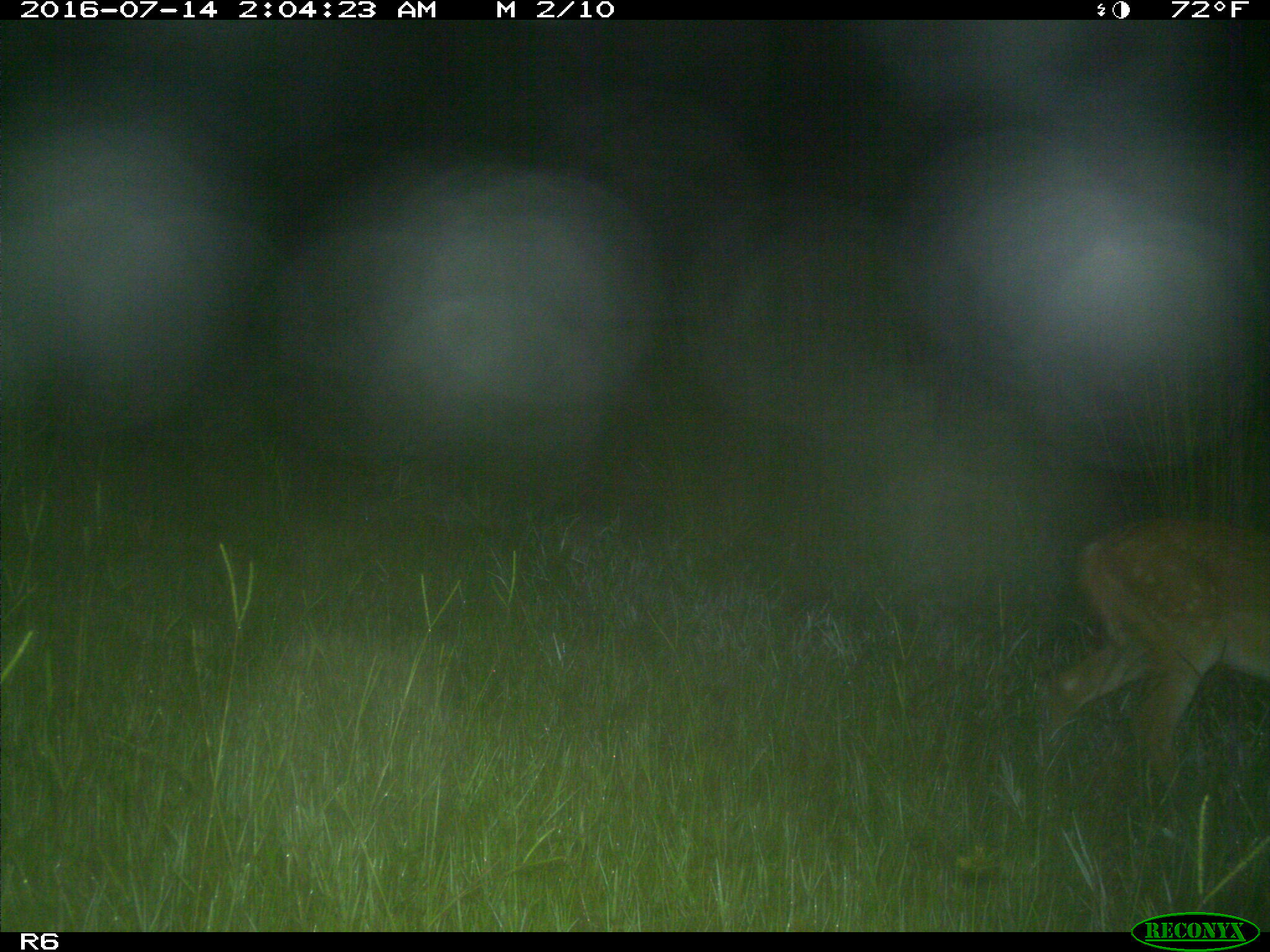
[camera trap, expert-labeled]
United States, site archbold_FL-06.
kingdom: Animalia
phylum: Chordata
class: Mammalia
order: Artiodactyla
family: Cervidae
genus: Odocoileus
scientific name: Odocoileus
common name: deer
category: unidentified deer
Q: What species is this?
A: Unidentified deer (deer) (Odocoileus).